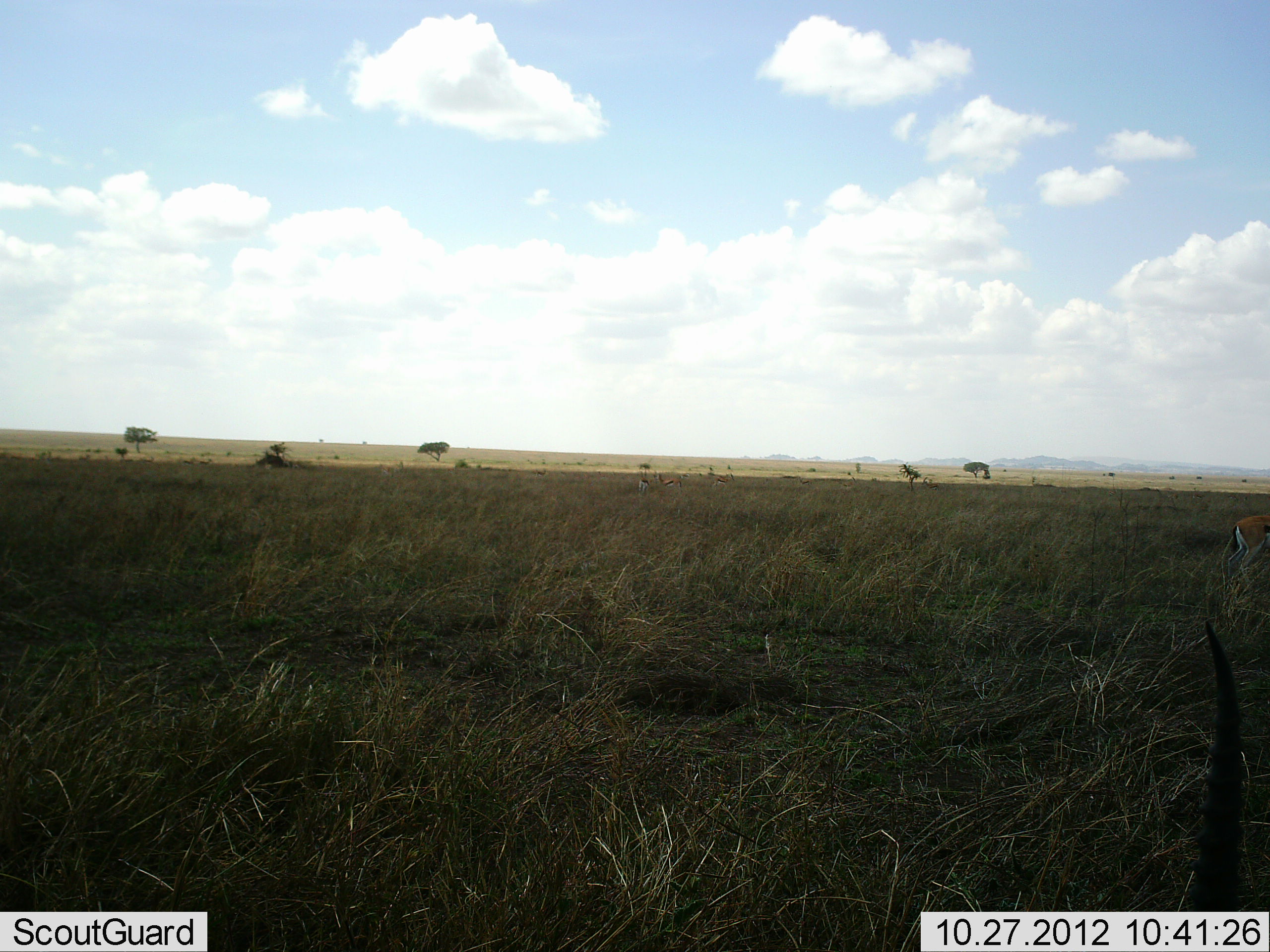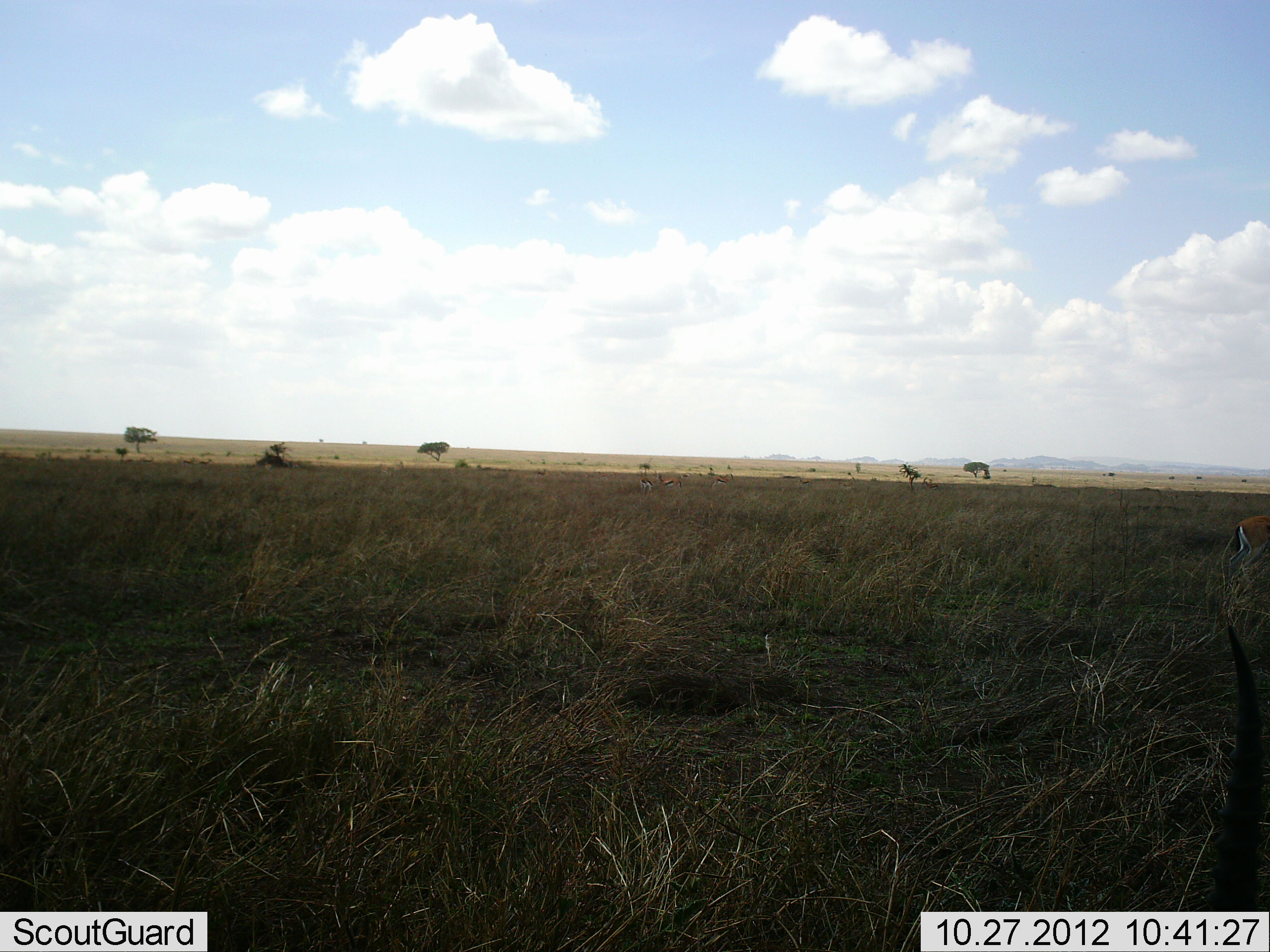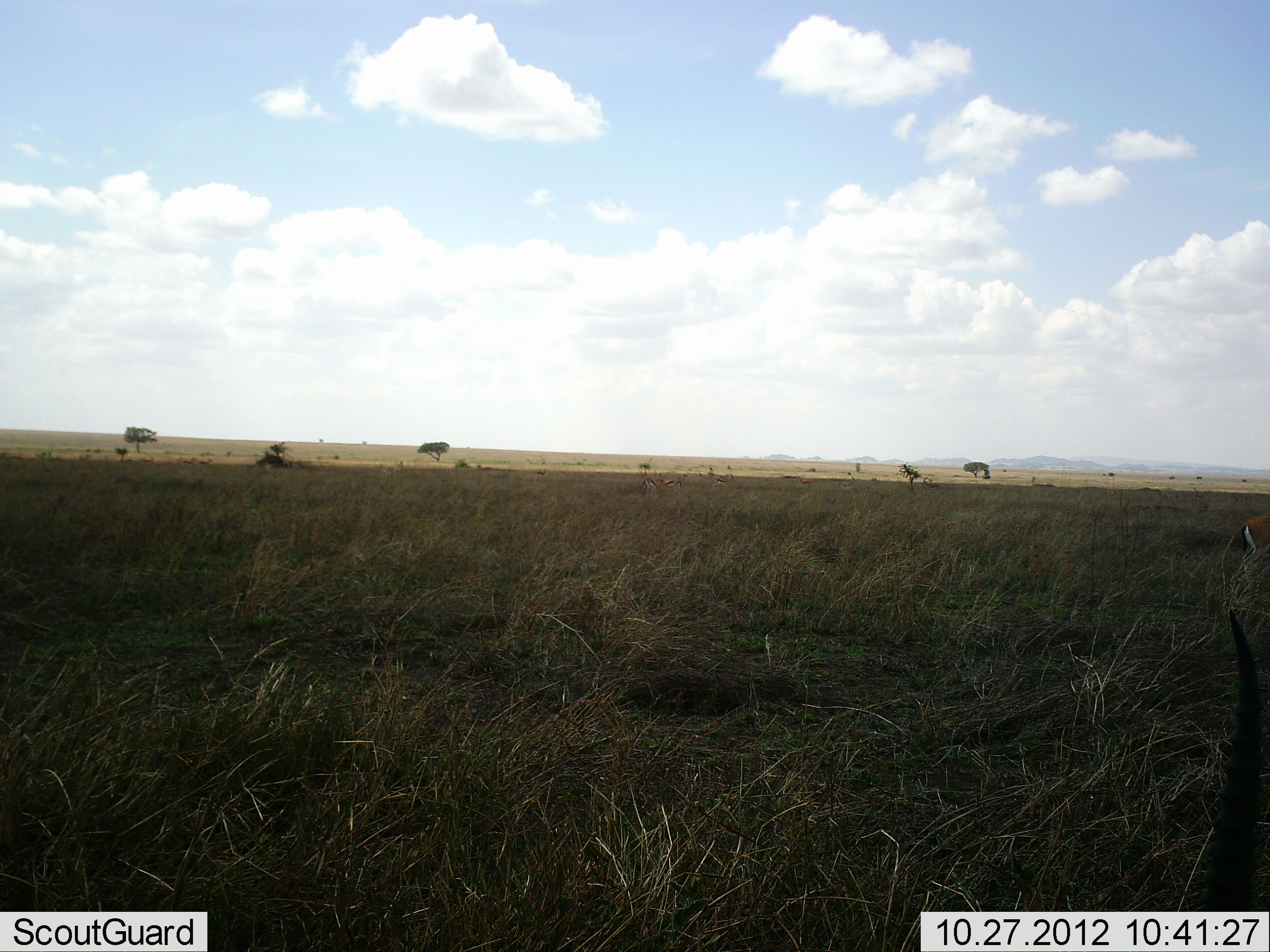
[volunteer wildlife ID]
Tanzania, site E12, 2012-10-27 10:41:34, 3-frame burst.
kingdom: Animalia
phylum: Chordata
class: Mammalia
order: Artiodactyla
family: Bovidae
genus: Eudorcas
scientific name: Eudorcas thomsonii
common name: thomson's gazelle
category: gazellethomsons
Gazellethomsons (thomson's gazelle) (Eudorcas thomsonii), count 2. Behavior (volunteer vote fractions): standing 64%, resting 18%, moving 27%, interacting 0%. Young present (vote fraction): 0%. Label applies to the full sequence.